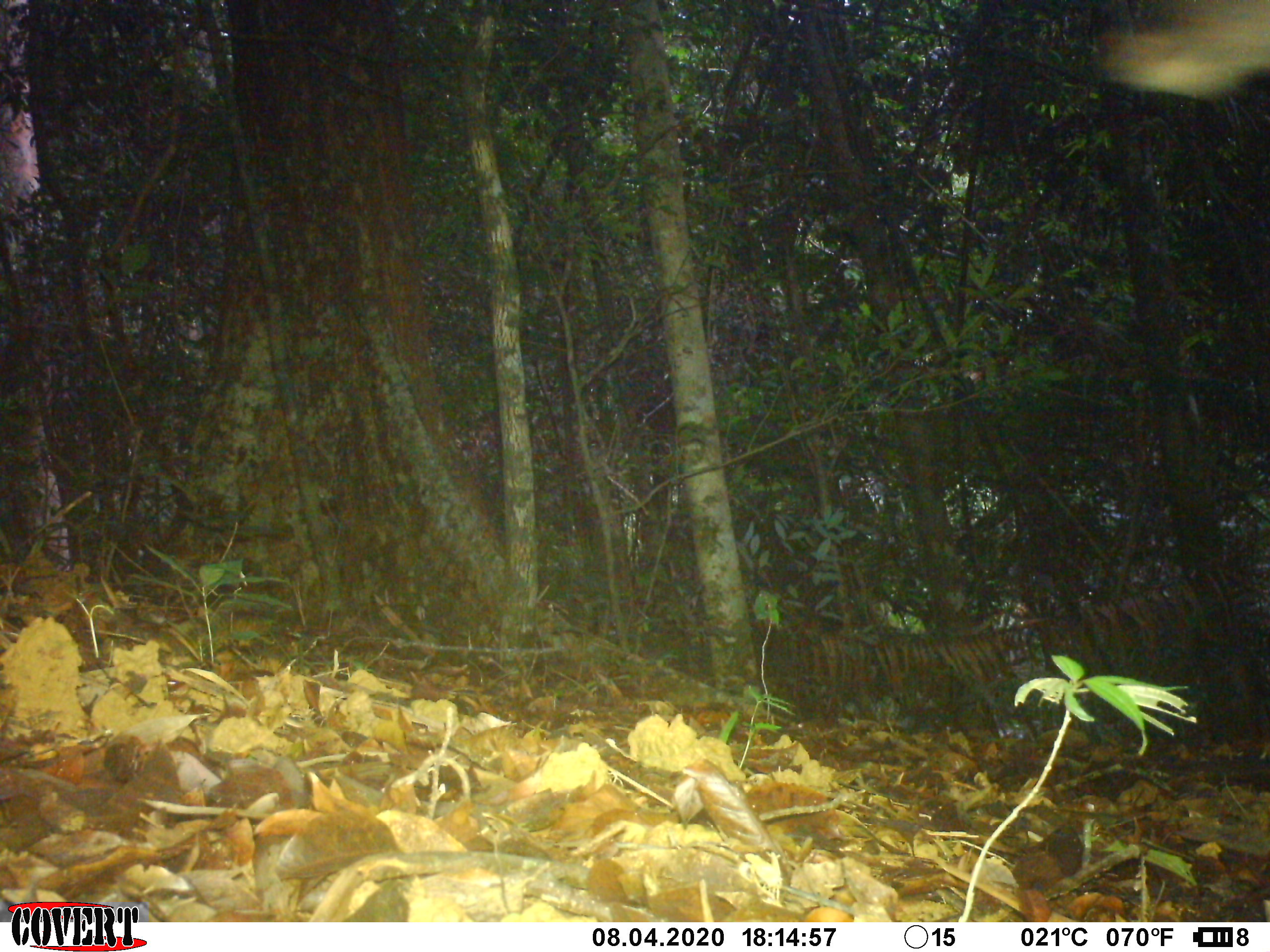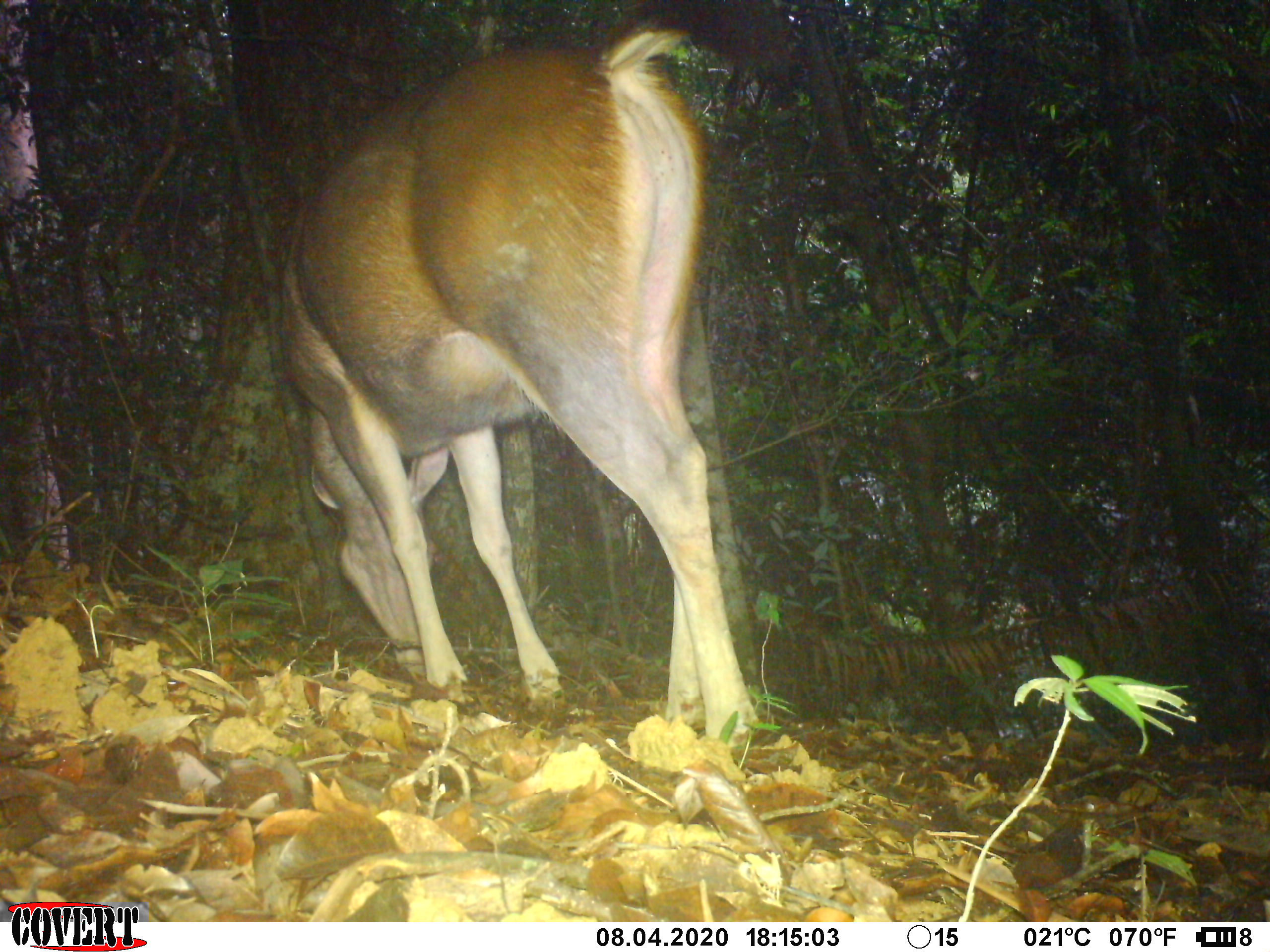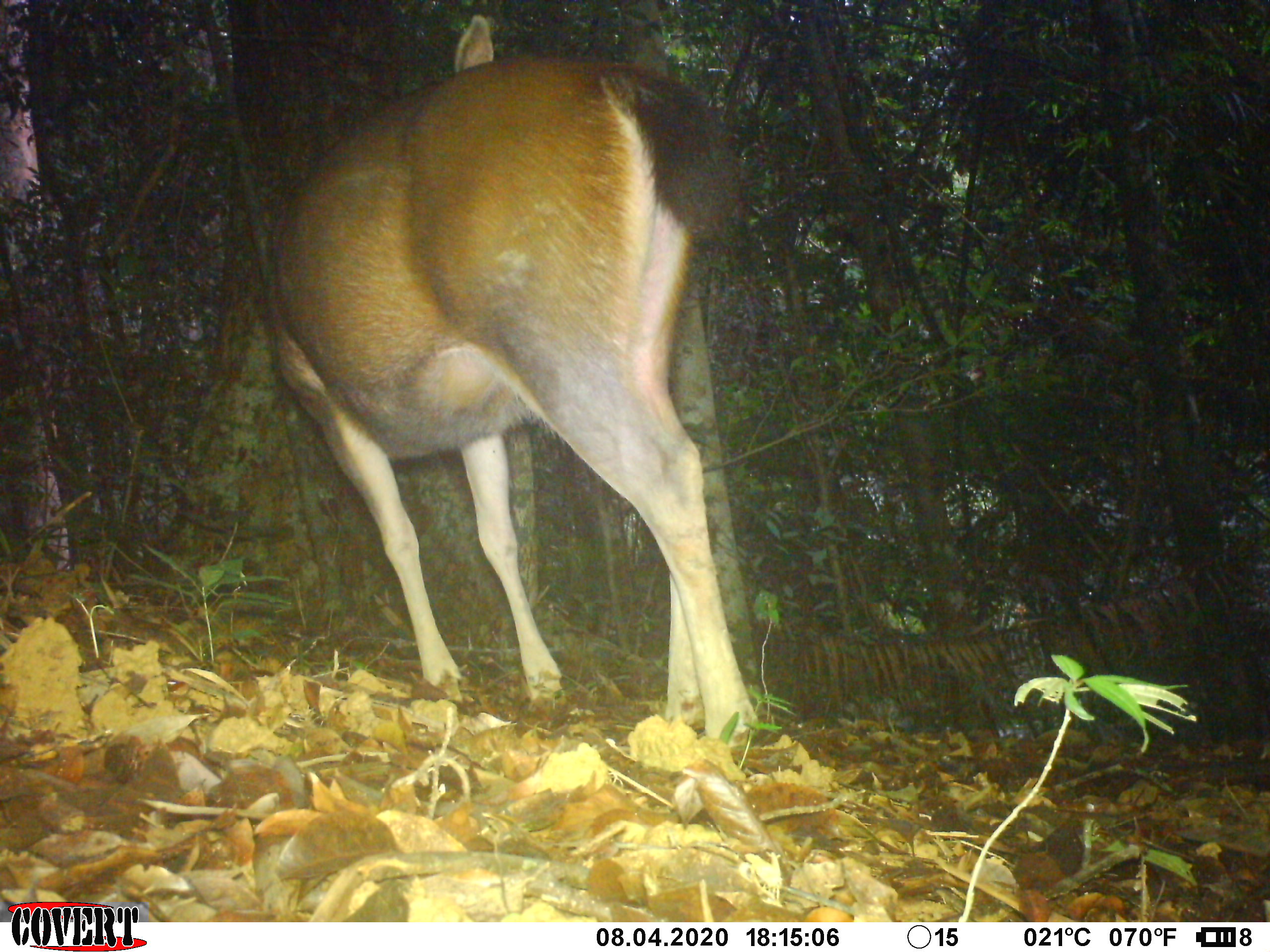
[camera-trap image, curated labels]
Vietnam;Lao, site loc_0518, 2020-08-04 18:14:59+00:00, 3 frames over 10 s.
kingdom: Animalia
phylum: Chordata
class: Mammalia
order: Artiodactyla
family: Cervidae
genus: Rusa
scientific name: Rusa unicolor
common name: sambar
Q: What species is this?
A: Sambar (Rusa unicolor).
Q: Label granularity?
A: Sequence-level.